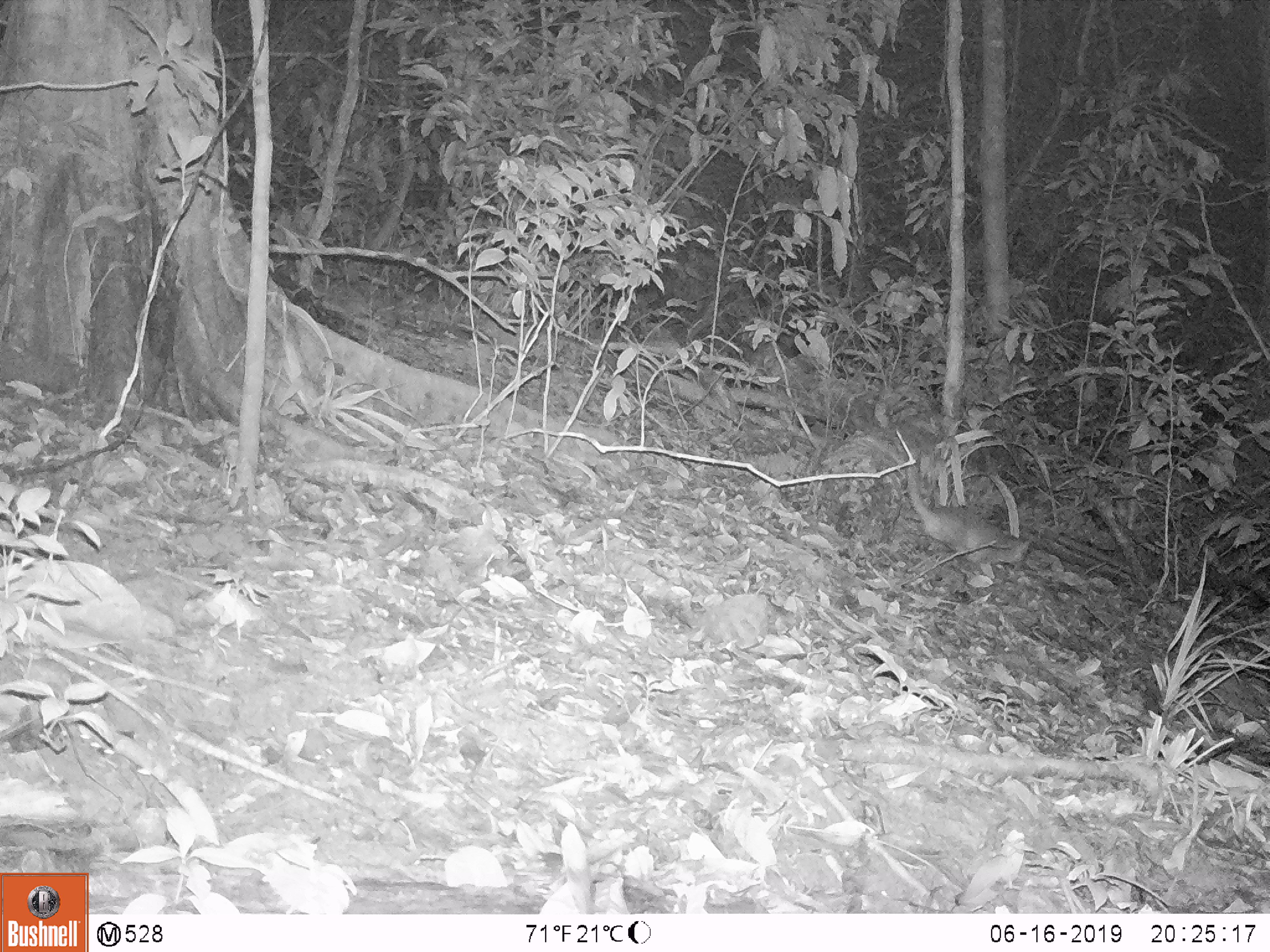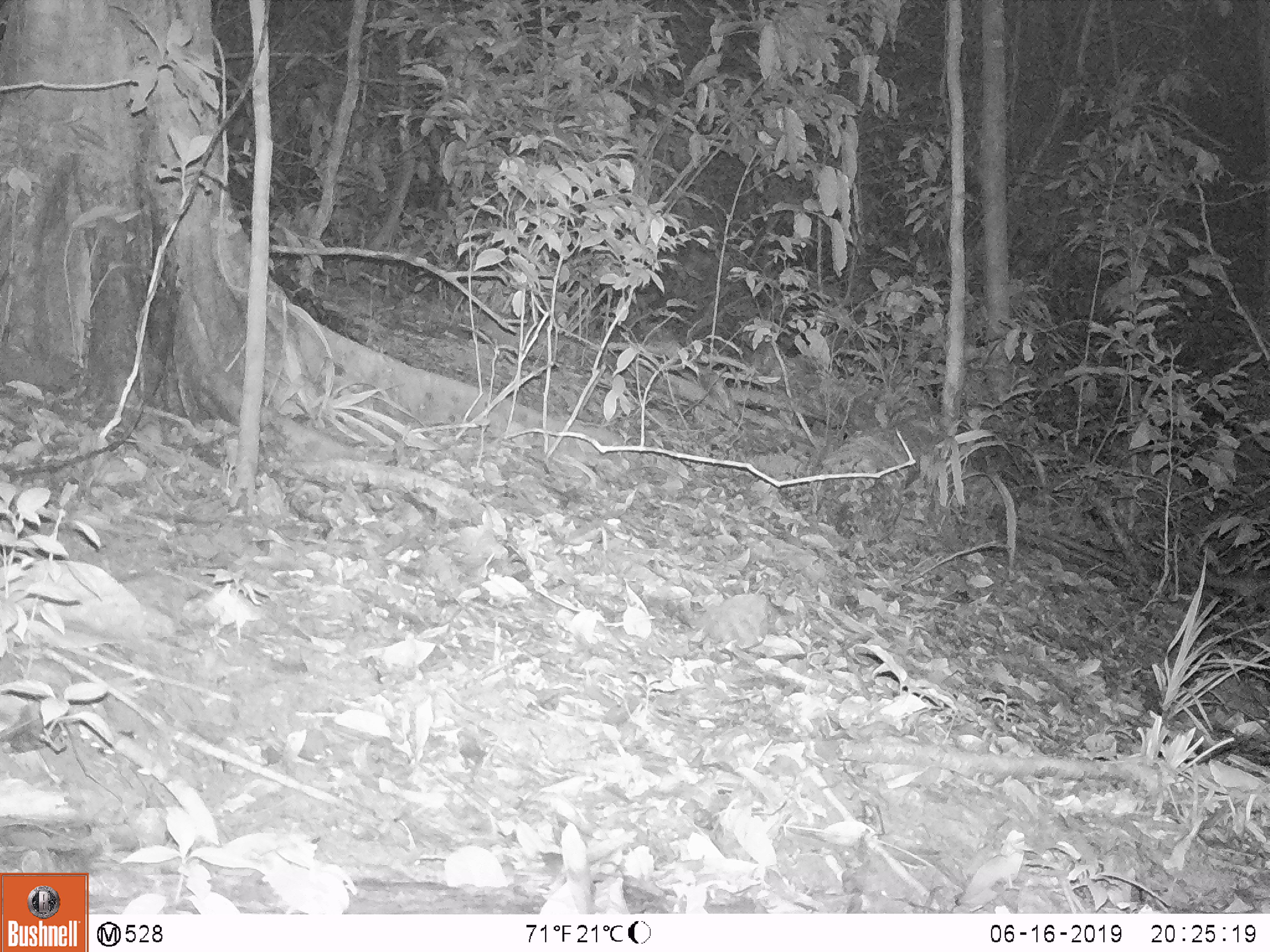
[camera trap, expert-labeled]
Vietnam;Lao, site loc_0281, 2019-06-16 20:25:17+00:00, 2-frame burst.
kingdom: Animalia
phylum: Chordata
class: Mammalia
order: Carnivora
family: Mustelidae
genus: Melogale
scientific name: Melogale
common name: ferret badger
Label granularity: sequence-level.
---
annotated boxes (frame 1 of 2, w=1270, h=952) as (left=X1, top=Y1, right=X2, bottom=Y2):
ferret badger: (left=903, top=463, right=1027, bottom=565)